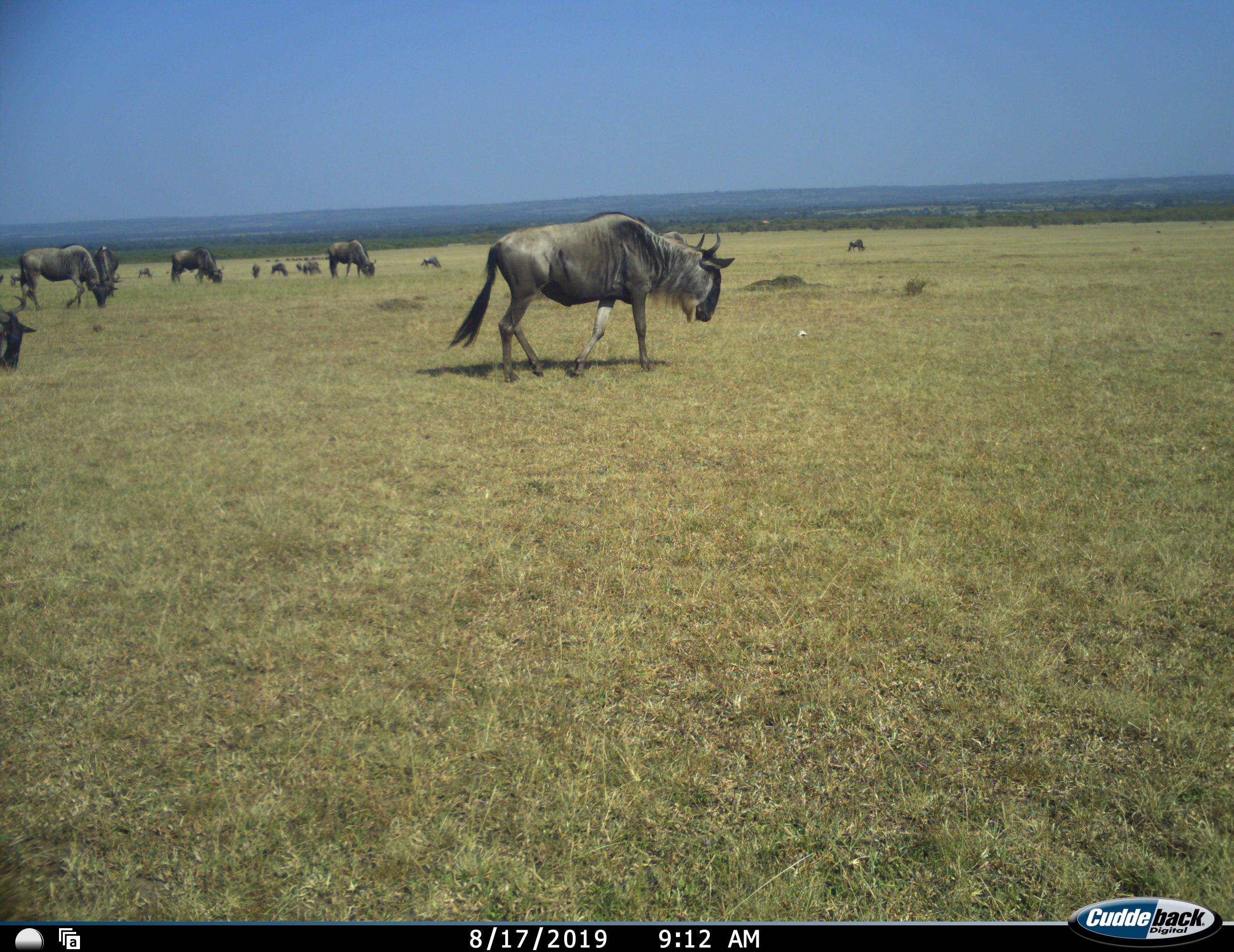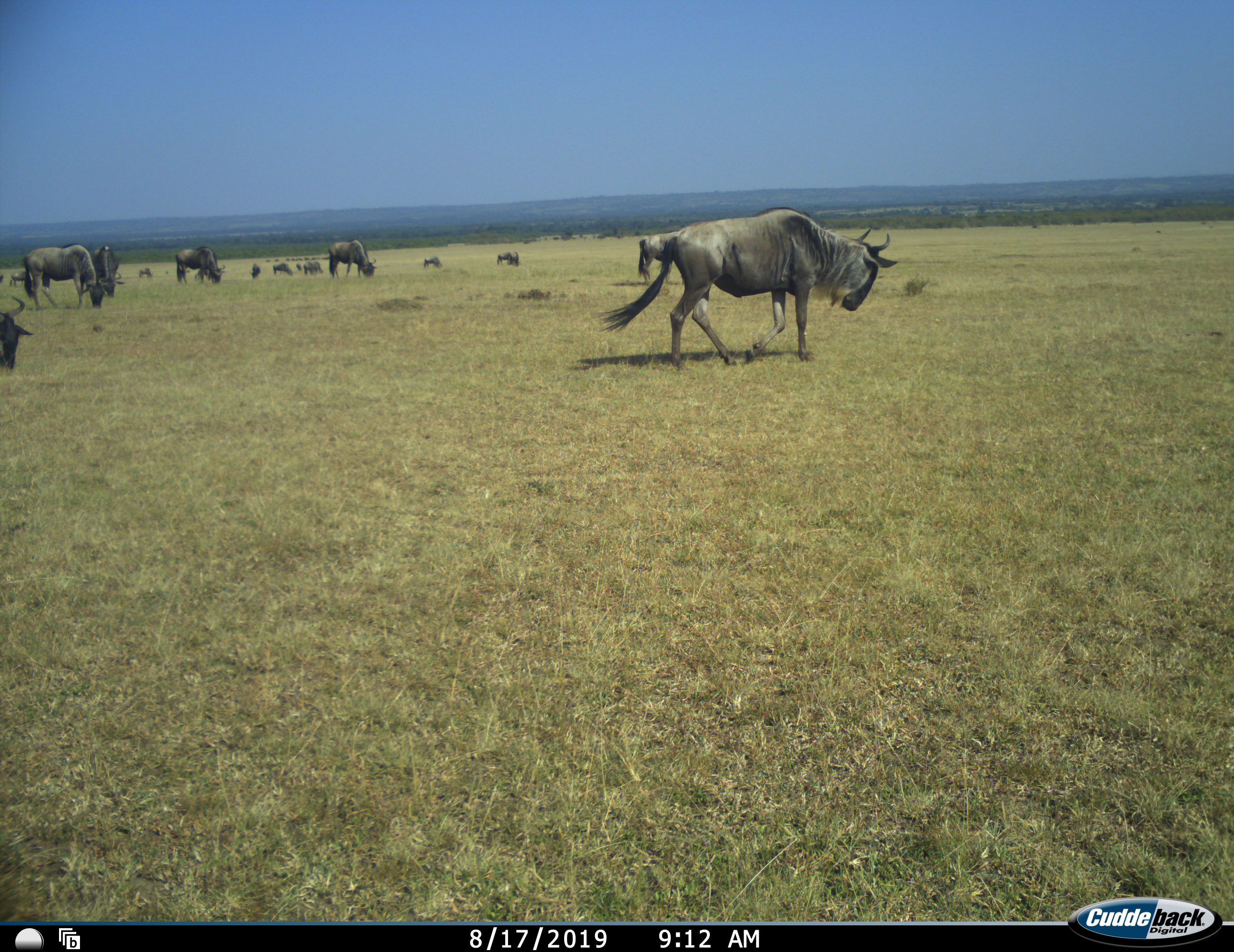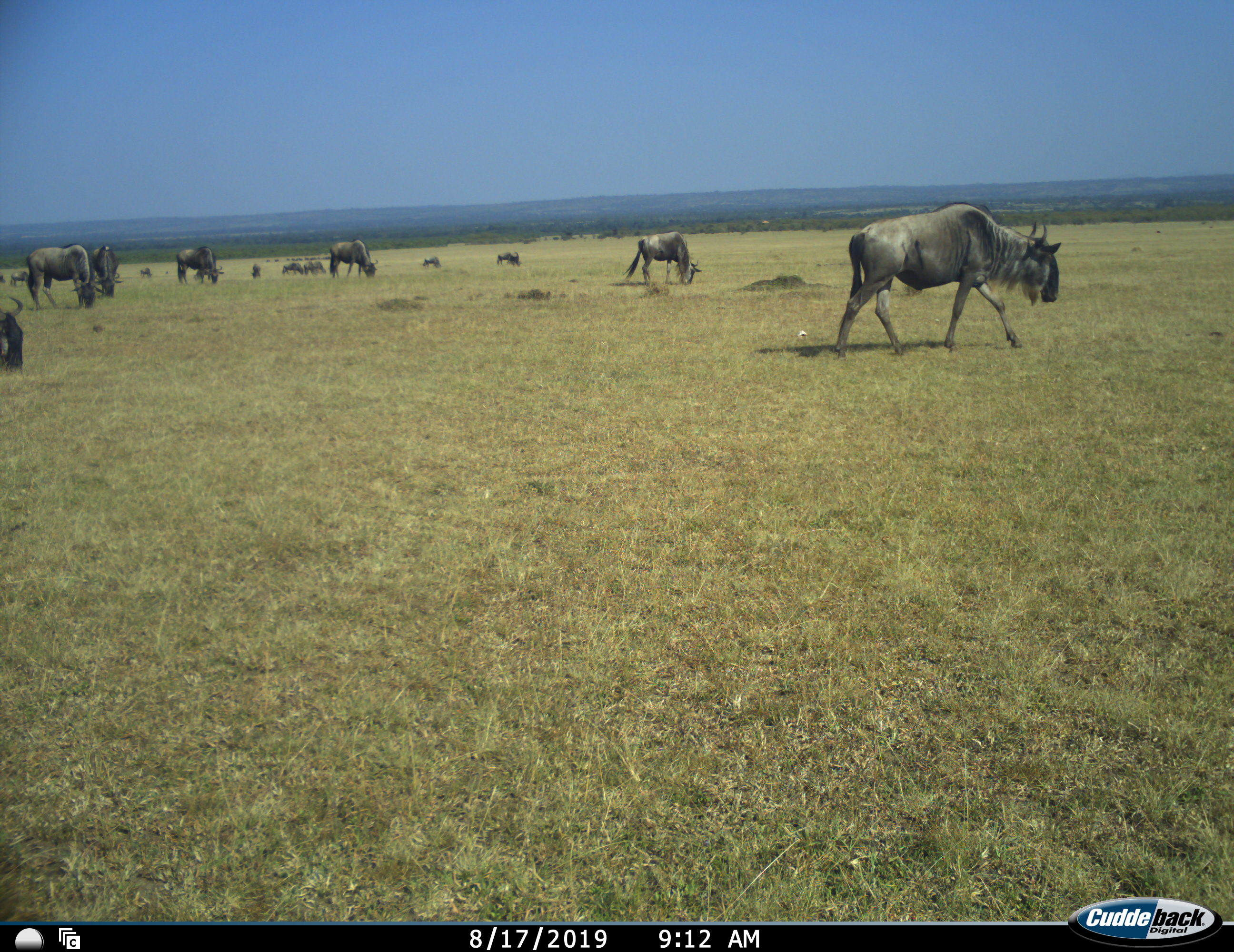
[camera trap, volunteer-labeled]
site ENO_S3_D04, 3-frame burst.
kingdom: Animalia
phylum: Chordata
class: Mammalia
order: Artiodactyla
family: Bovidae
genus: Connochaetes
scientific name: Connochaetes taurinus taurinus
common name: blue wildebeest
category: wildebeestblue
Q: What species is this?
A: Wildebeestblue (blue wildebeest) (Connochaetes taurinus taurinus).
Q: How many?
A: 11-50.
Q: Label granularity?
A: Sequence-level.